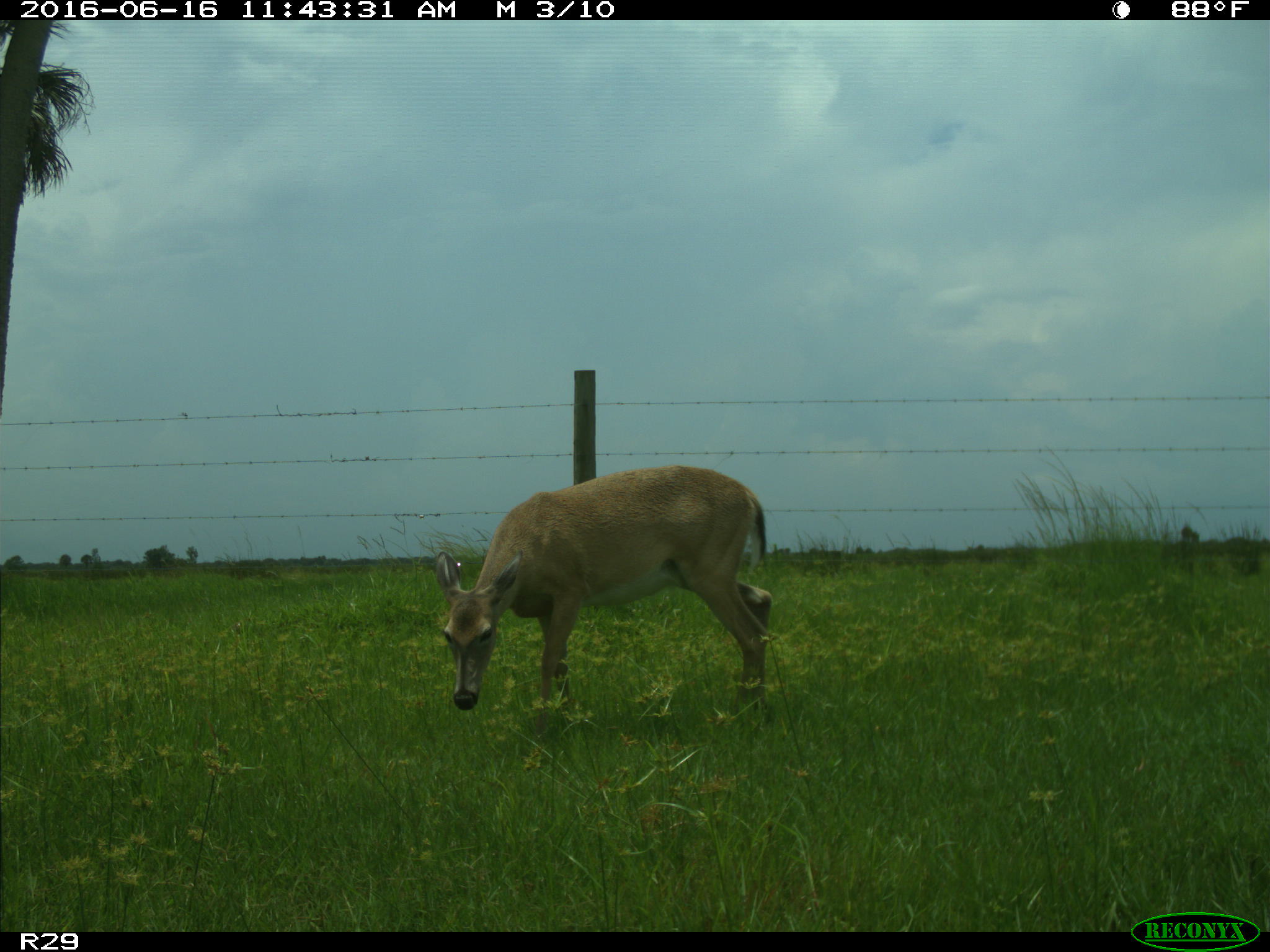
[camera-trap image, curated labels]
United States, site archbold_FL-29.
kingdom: Animalia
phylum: Chordata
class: Mammalia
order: Artiodactyla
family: Cervidae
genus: Odocoileus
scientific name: Odocoileus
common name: deer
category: unidentified deer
Unidentified deer (deer) (Odocoileus).